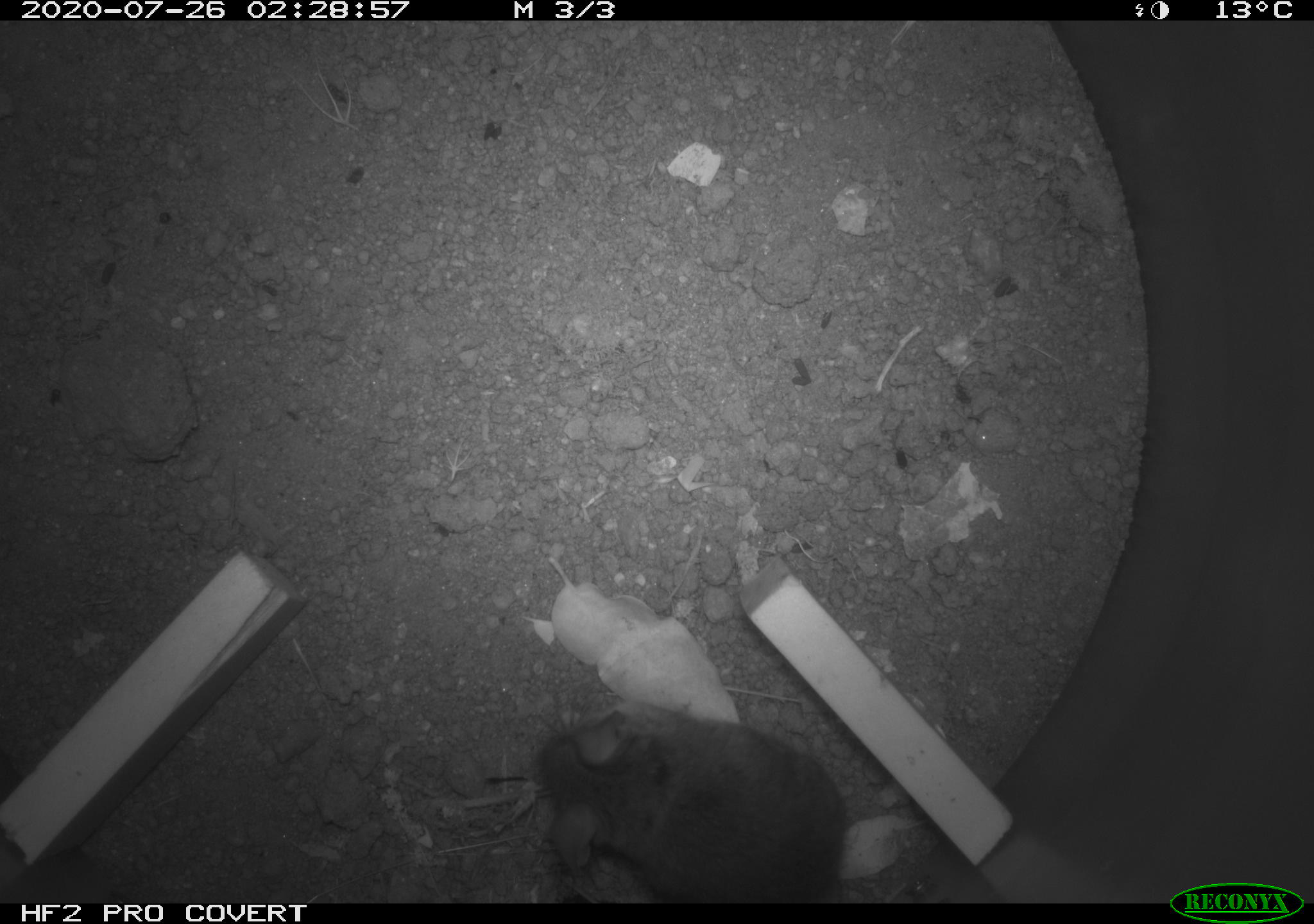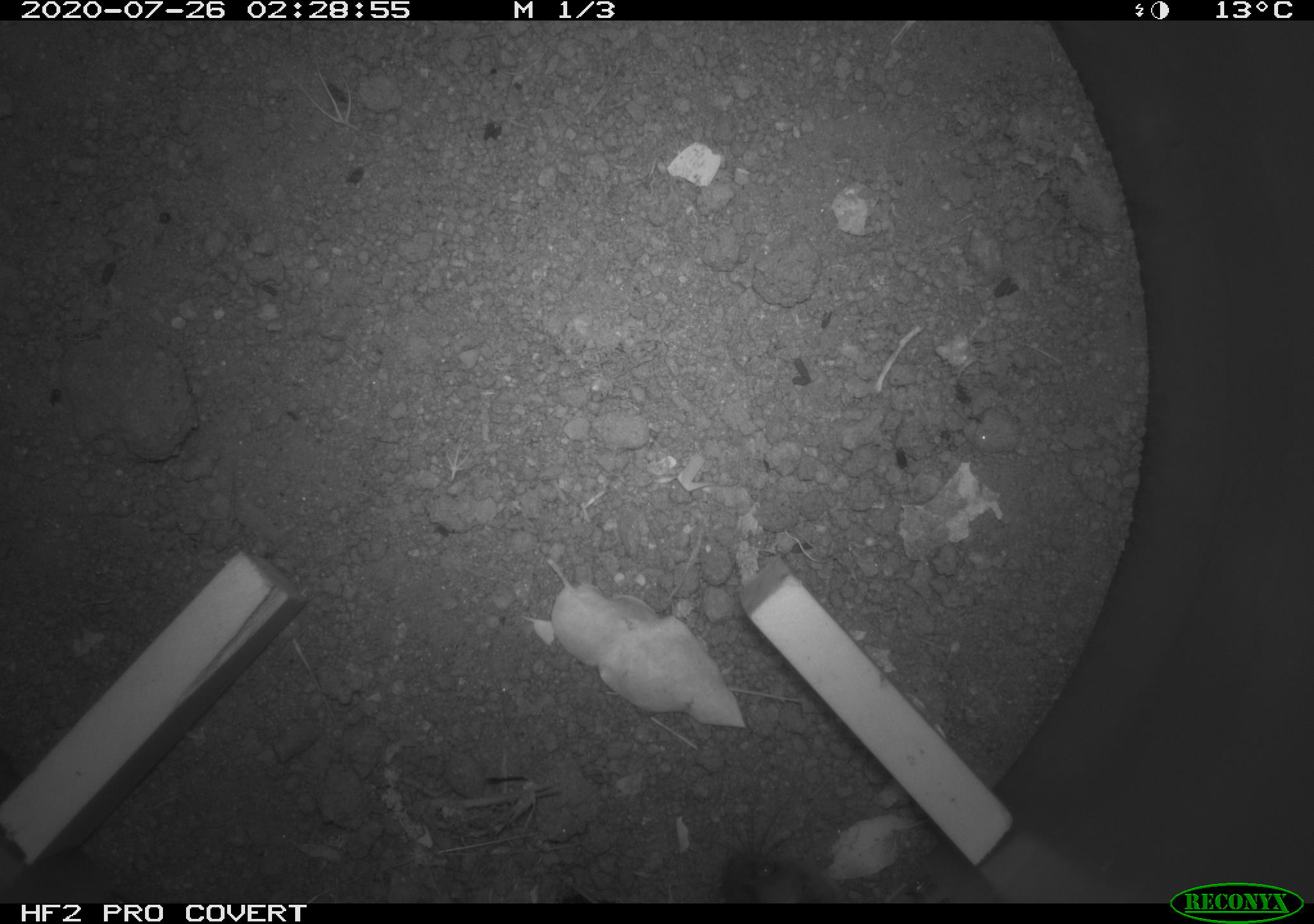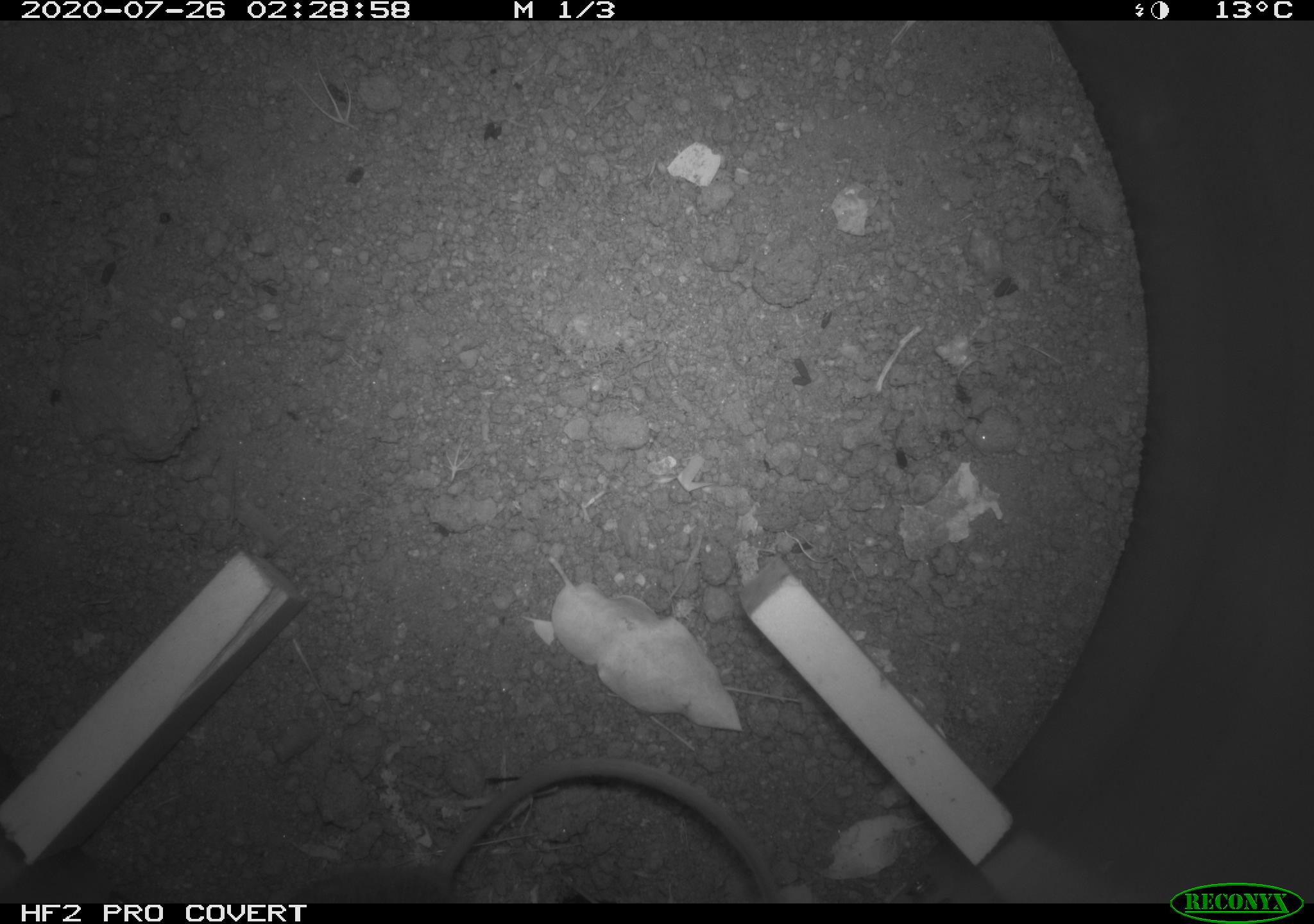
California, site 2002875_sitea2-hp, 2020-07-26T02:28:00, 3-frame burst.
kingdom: Animalia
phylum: Chordata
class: Mammalia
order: Rodentia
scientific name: Rodentia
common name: rodent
Rodent (Rodentia).